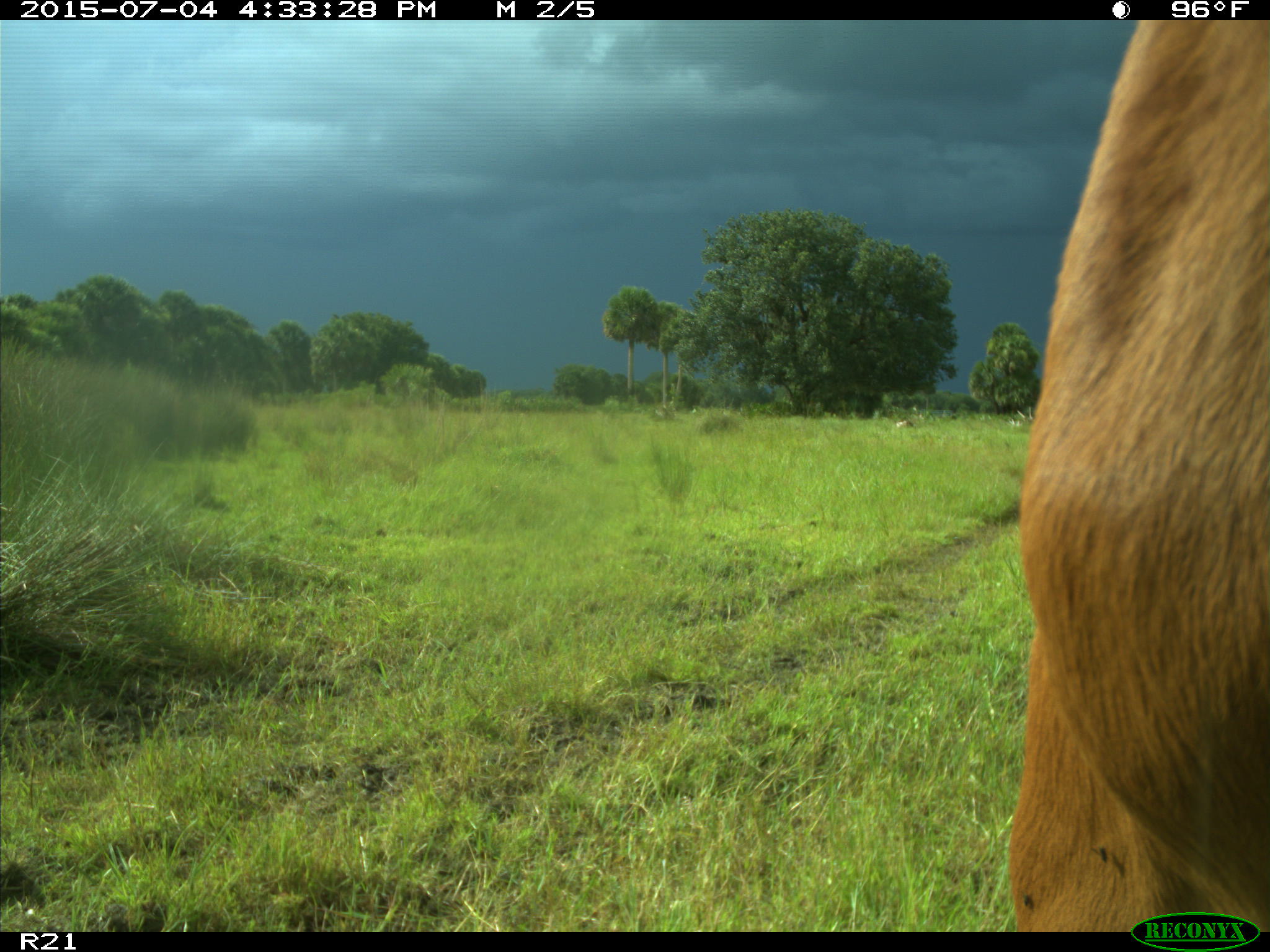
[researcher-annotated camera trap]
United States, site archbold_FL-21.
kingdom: Animalia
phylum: Chordata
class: Mammalia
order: Artiodactyla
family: Bovidae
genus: Bos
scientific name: Bos taurus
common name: domestic cow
Bos taurus (domestic cow).